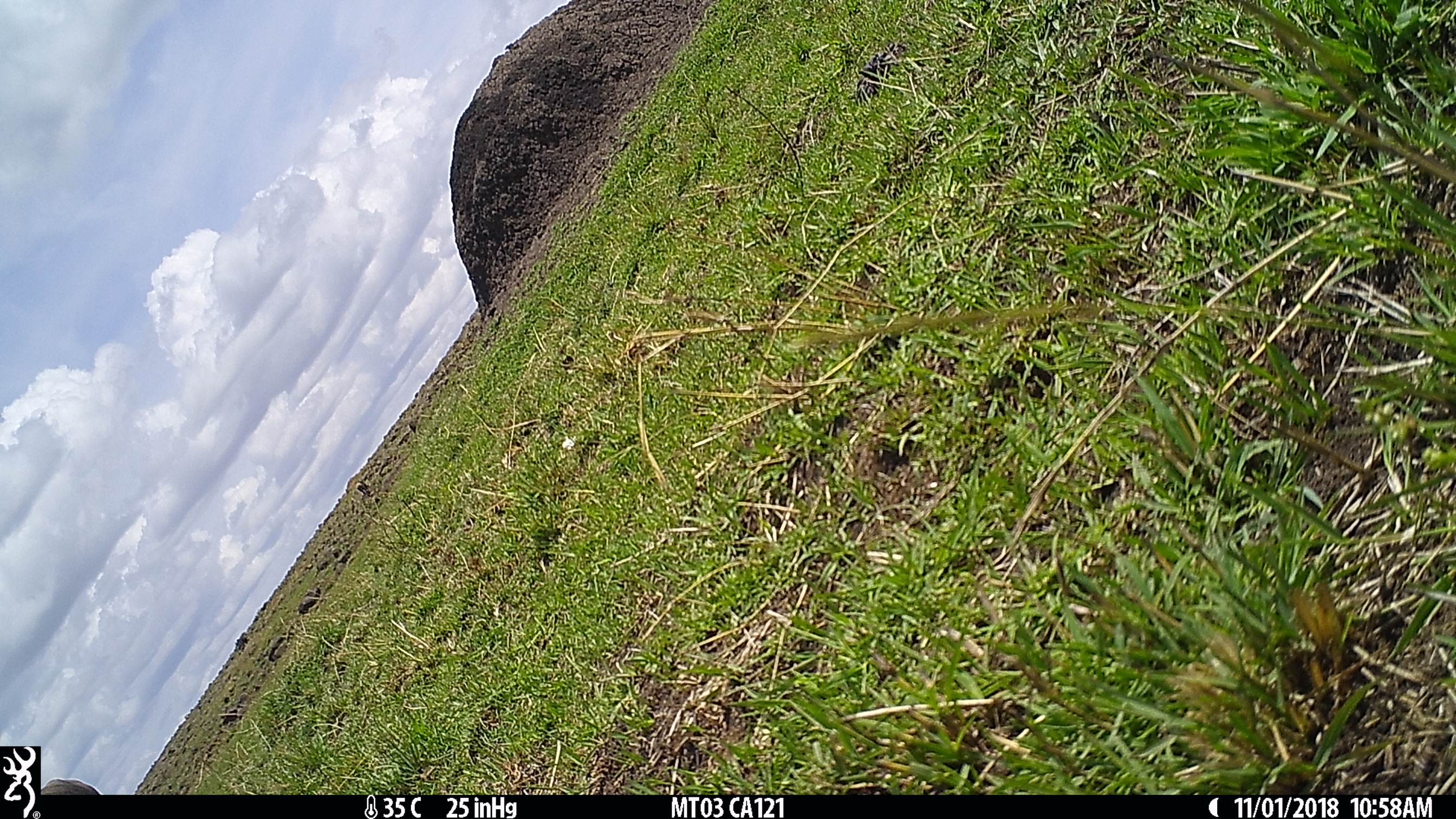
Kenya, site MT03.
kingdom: Animalia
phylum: Chordata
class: Mammalia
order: Artiodactyla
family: Bovidae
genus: Connochaetes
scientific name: Connochaetes taurinus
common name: blue wildebeest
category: wildebeest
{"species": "wildebeest (blue wildebeest) (Connochaetes taurinus)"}